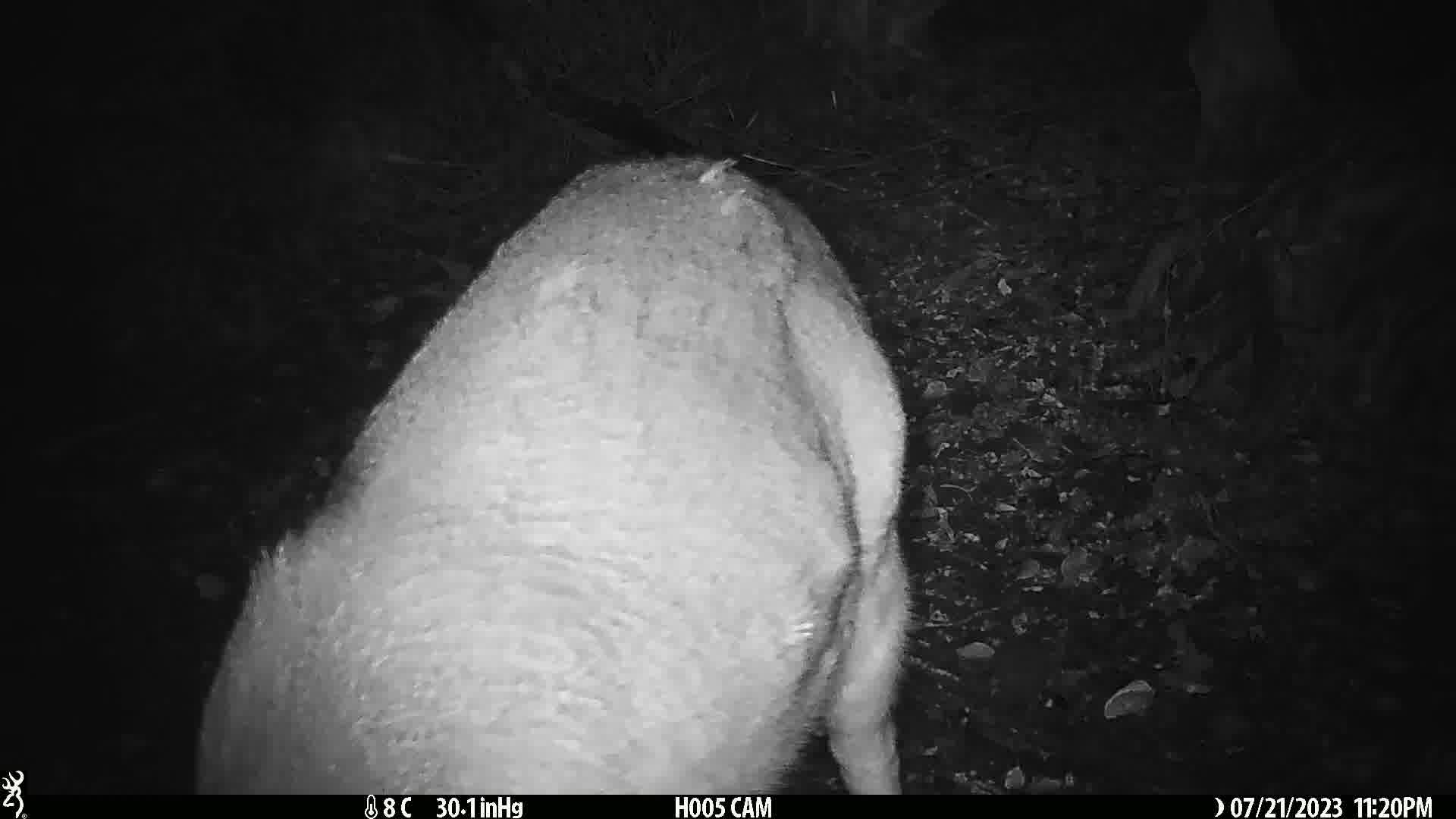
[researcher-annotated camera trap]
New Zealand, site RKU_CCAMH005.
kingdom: Animalia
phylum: Chordata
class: Mammalia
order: Artiodactyla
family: Cervidae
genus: Odocoileus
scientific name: Odocoileus virginianus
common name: white-tailed deer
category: white tailed deer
White tailed deer (white-tailed deer) (Odocoileus virginianus).